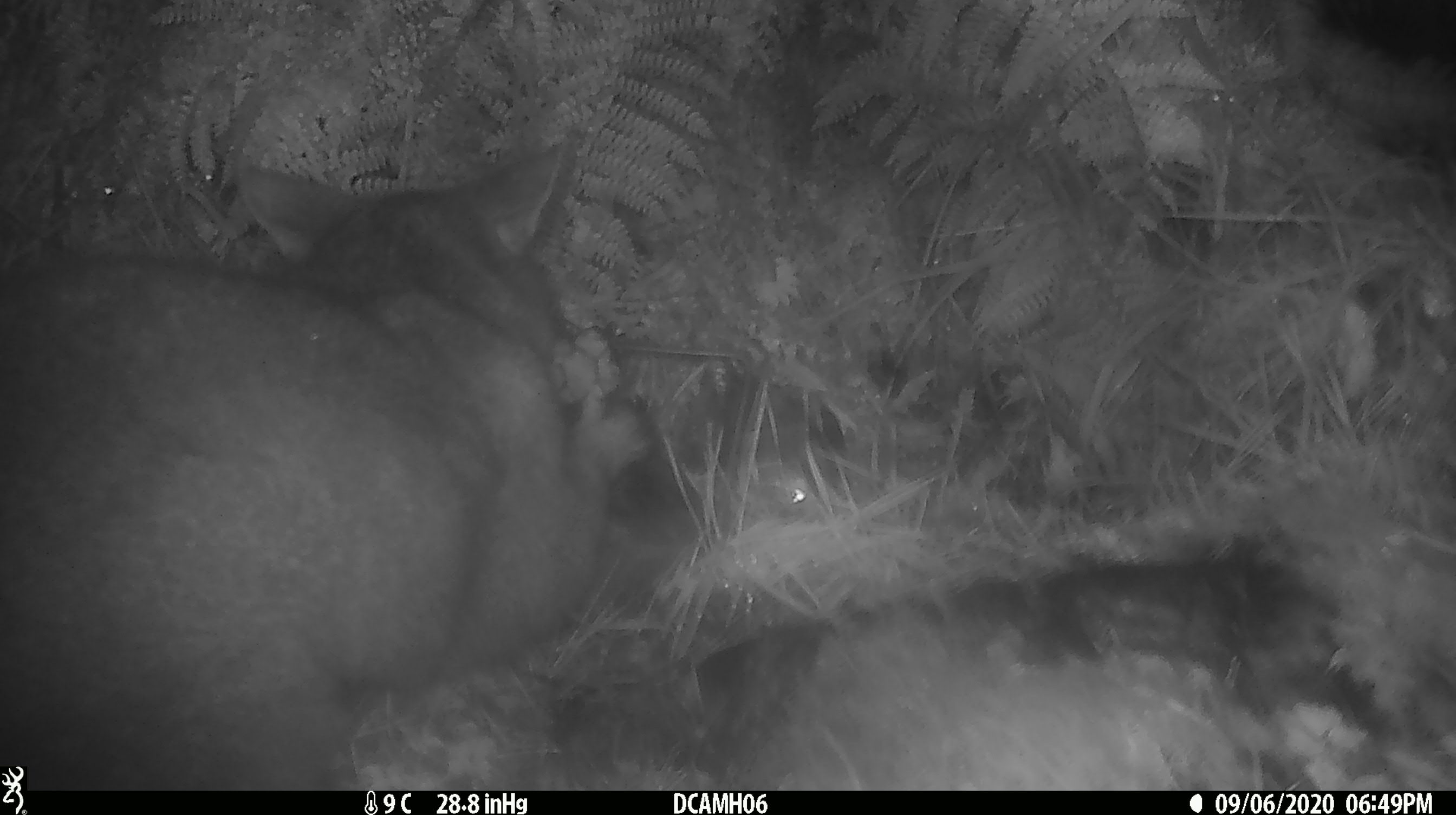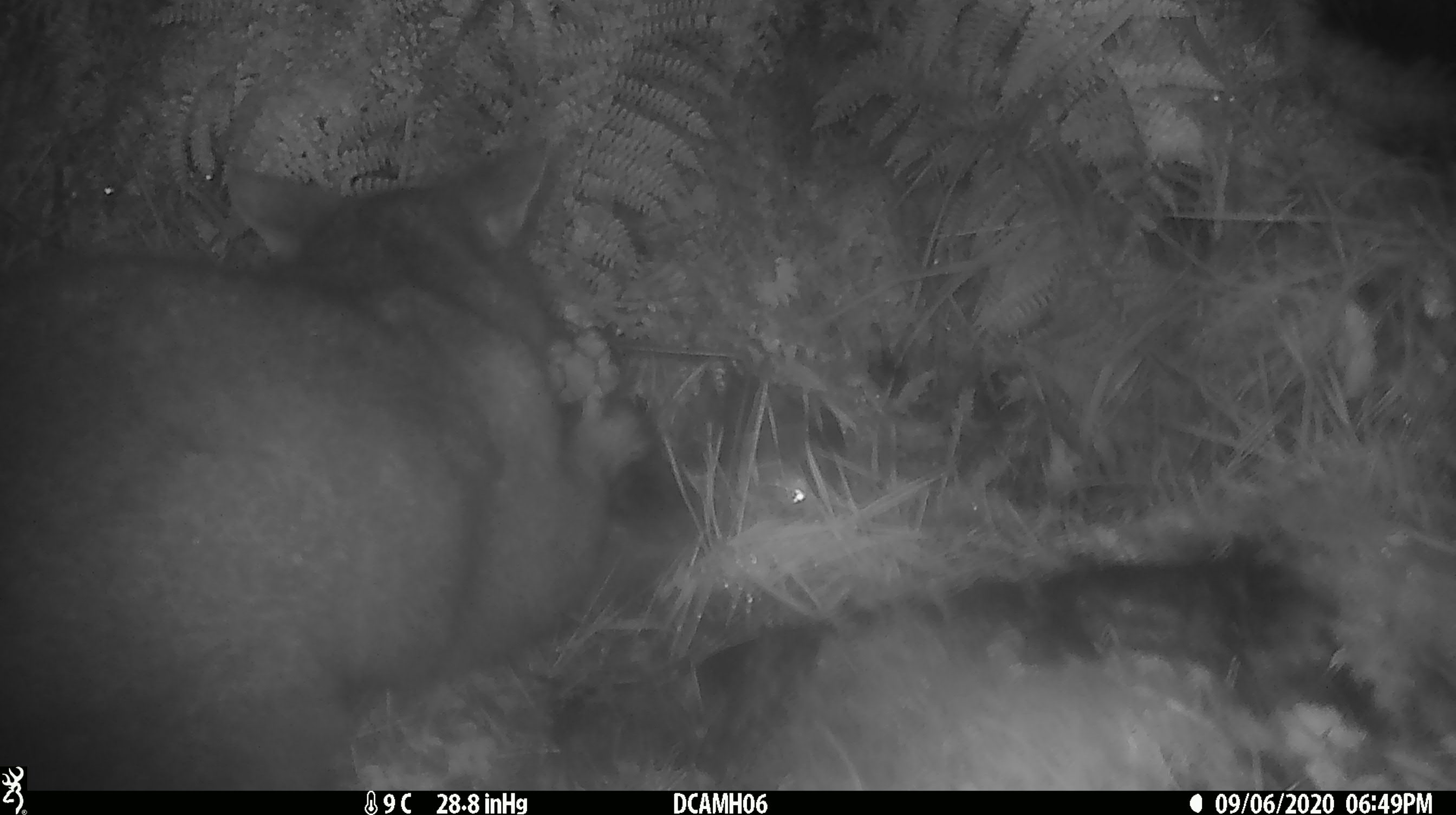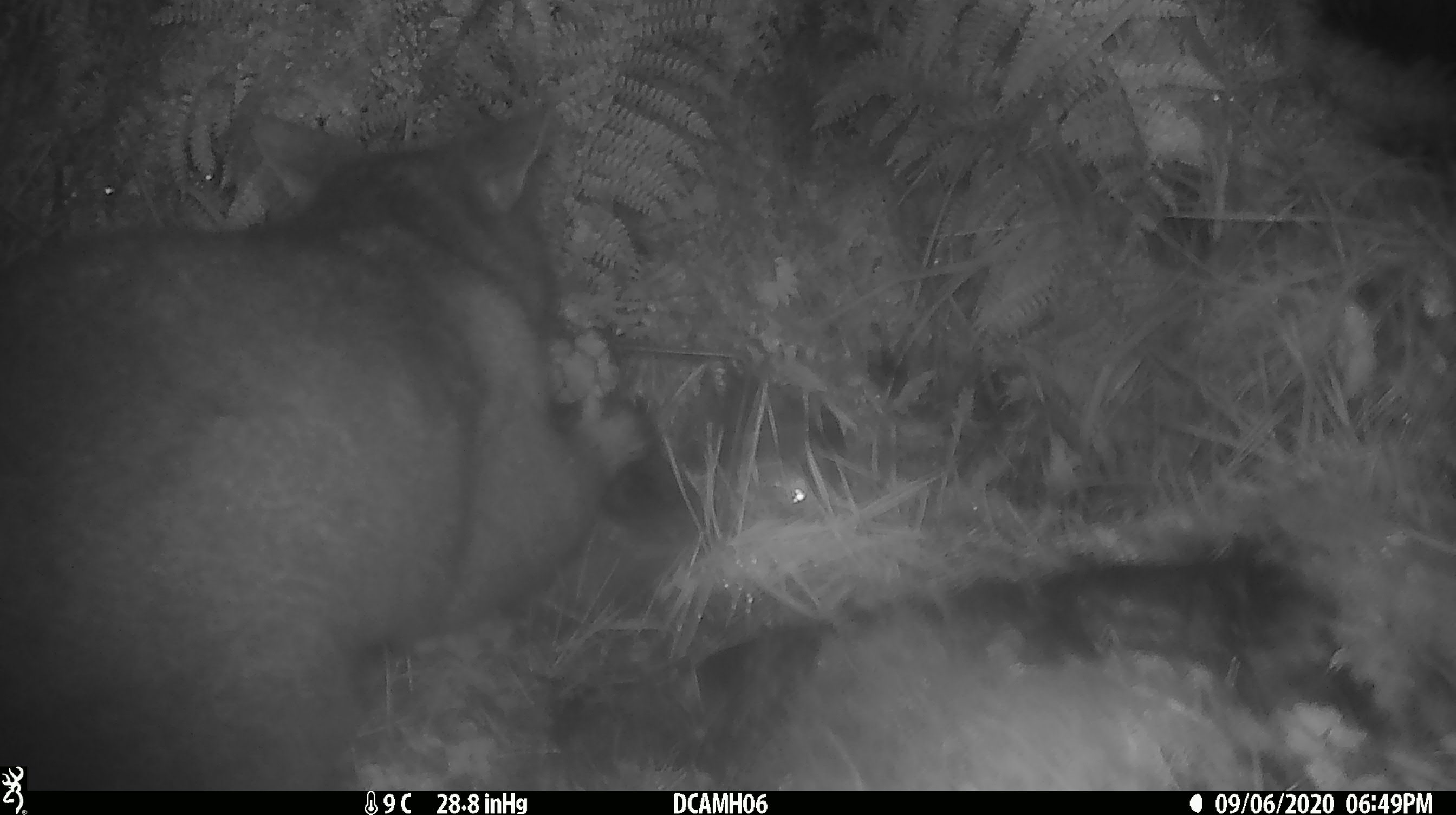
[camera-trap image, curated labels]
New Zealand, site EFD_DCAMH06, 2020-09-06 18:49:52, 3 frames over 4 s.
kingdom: Animalia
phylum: Chordata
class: Mammalia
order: Diprotodontia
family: Phalangeridae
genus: Trichosurus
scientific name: Trichosurus vulpecula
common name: common brushtail possum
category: possum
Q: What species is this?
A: Possum (common brushtail possum) (Trichosurus vulpecula).